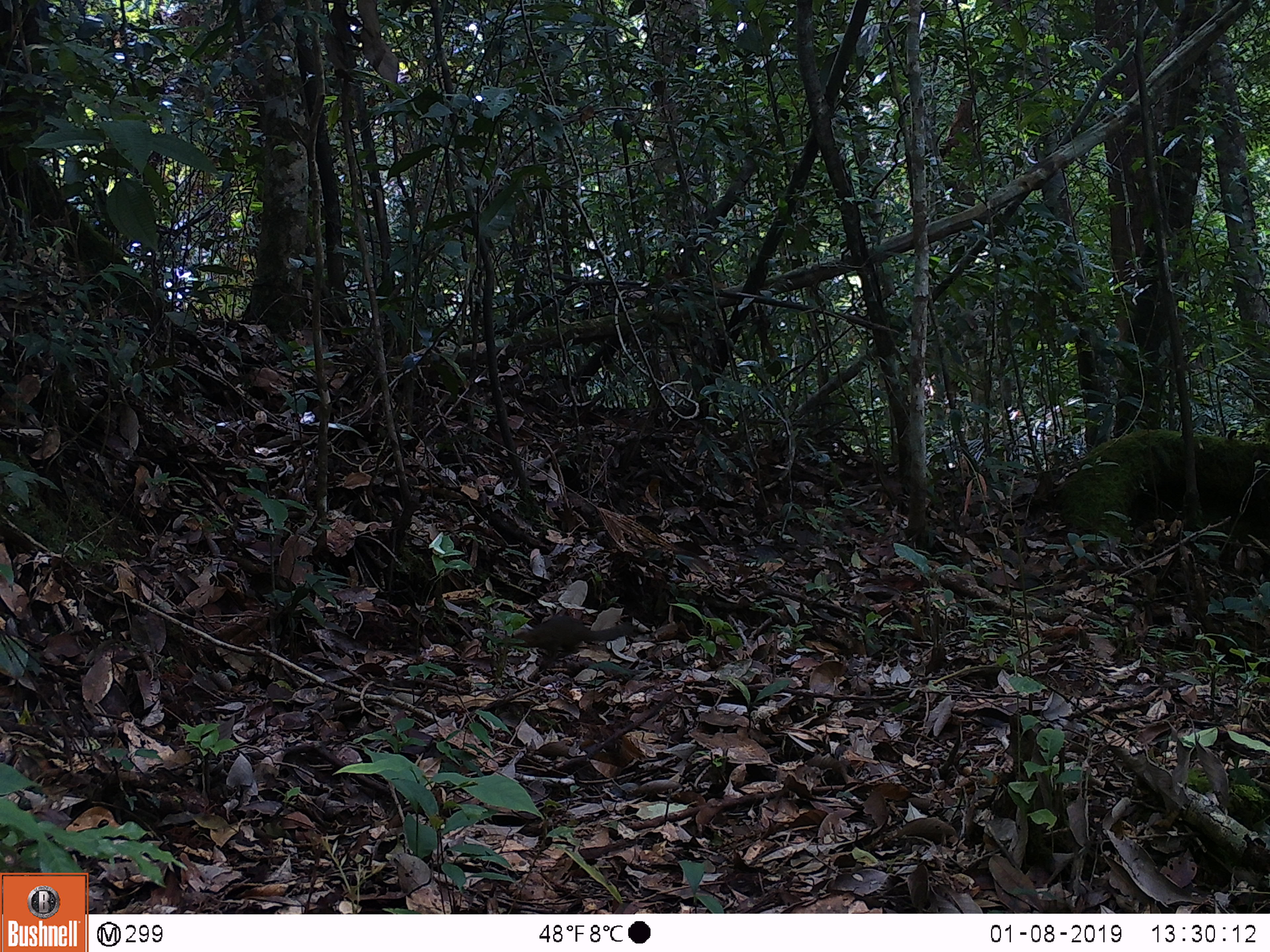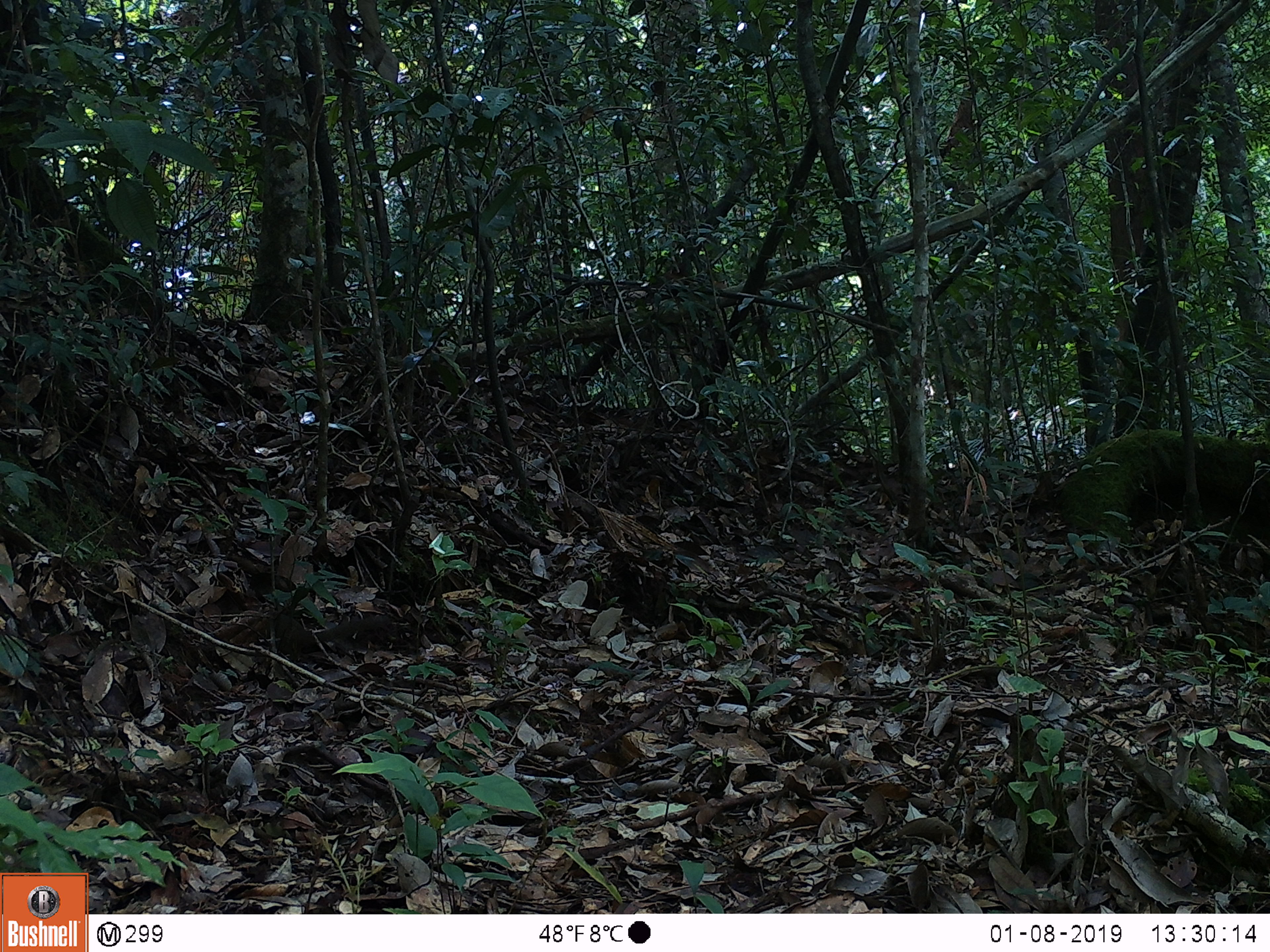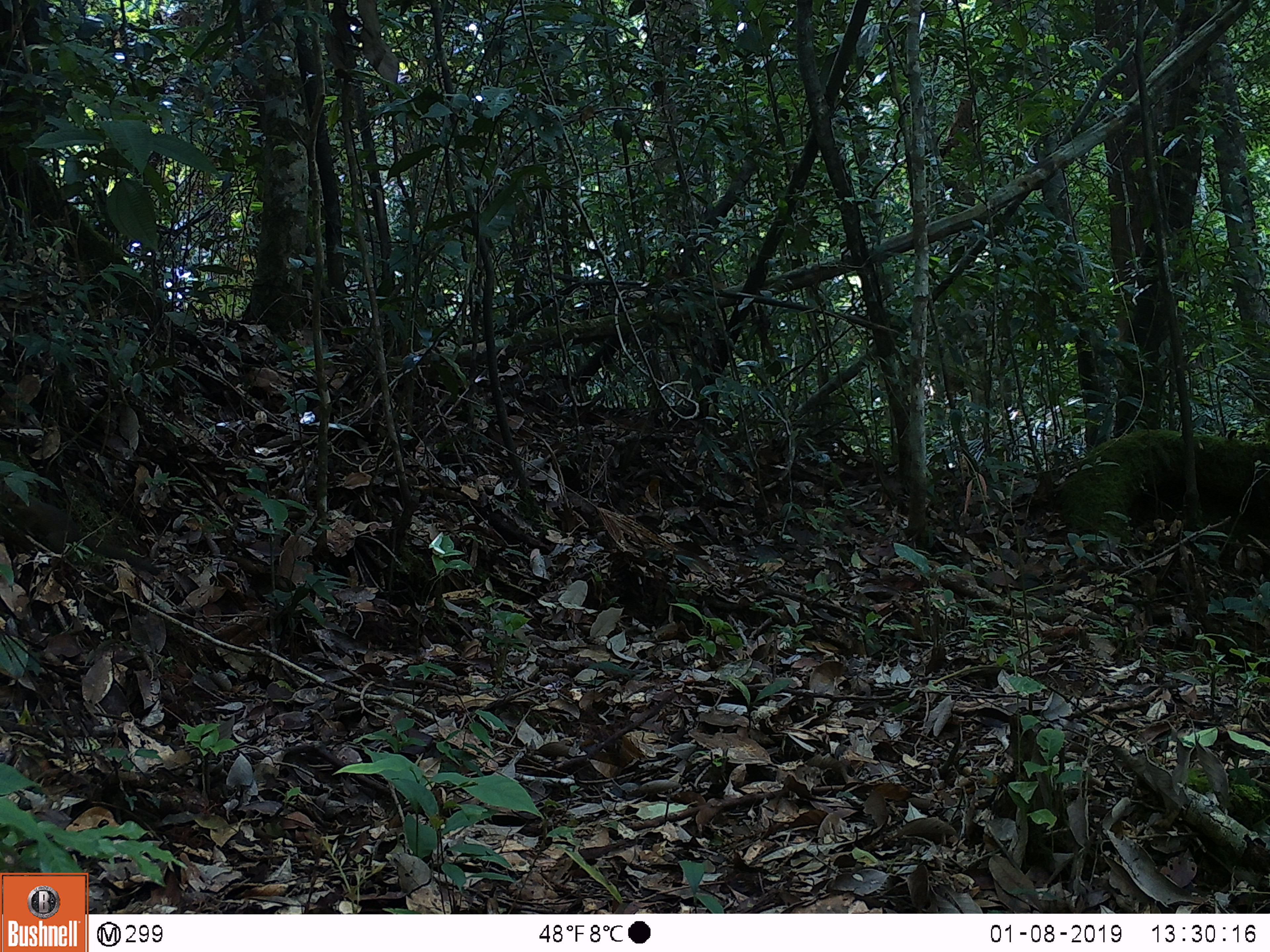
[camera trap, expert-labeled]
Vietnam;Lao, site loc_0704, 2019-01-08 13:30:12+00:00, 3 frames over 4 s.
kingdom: Animalia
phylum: Chordata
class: Mammalia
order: Scandentia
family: Tupaiidae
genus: Tupaia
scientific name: Tupaia belangeri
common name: northern treeshrew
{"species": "northern treeshrew (Tupaia belangeri)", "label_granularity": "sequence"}